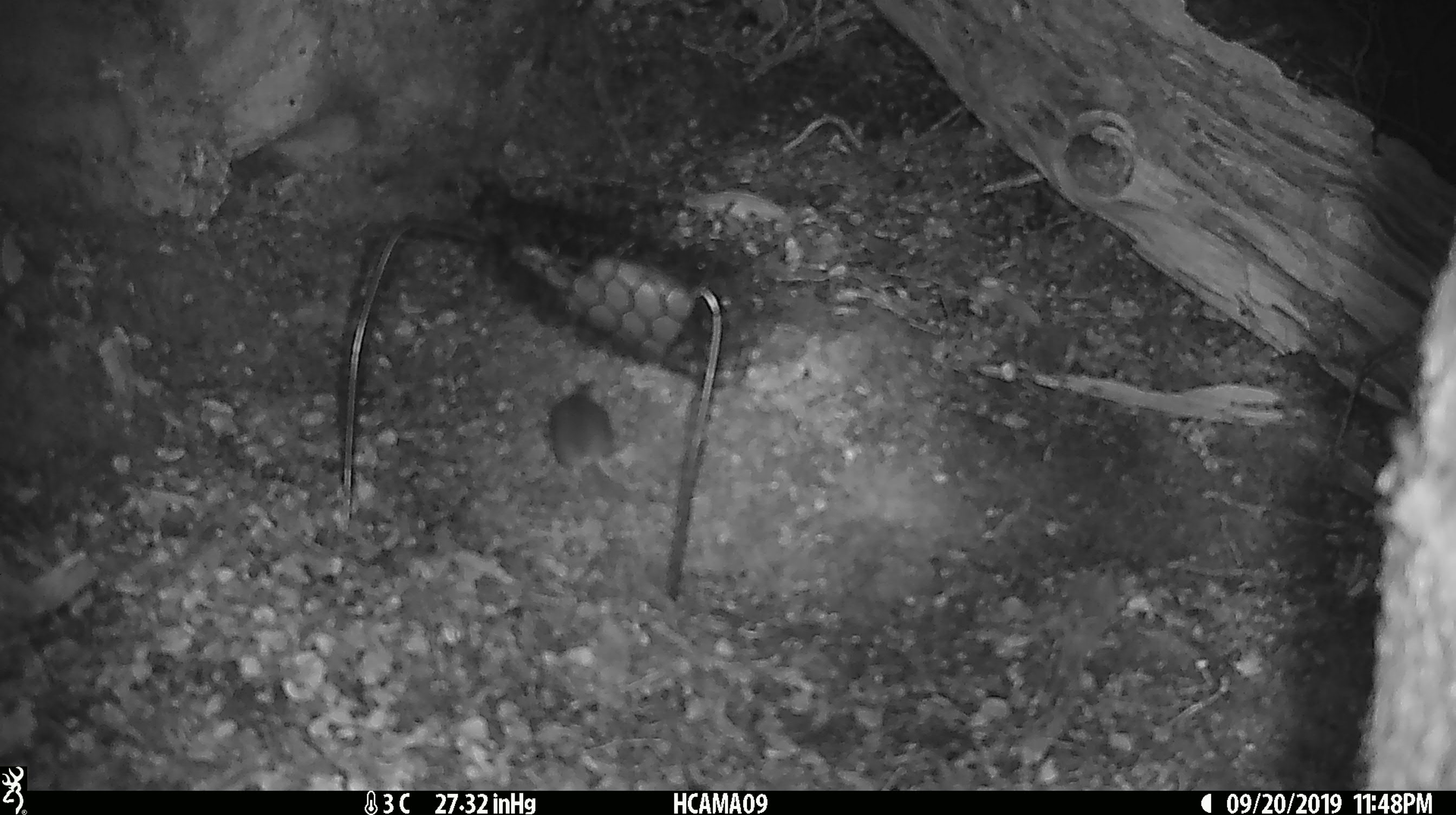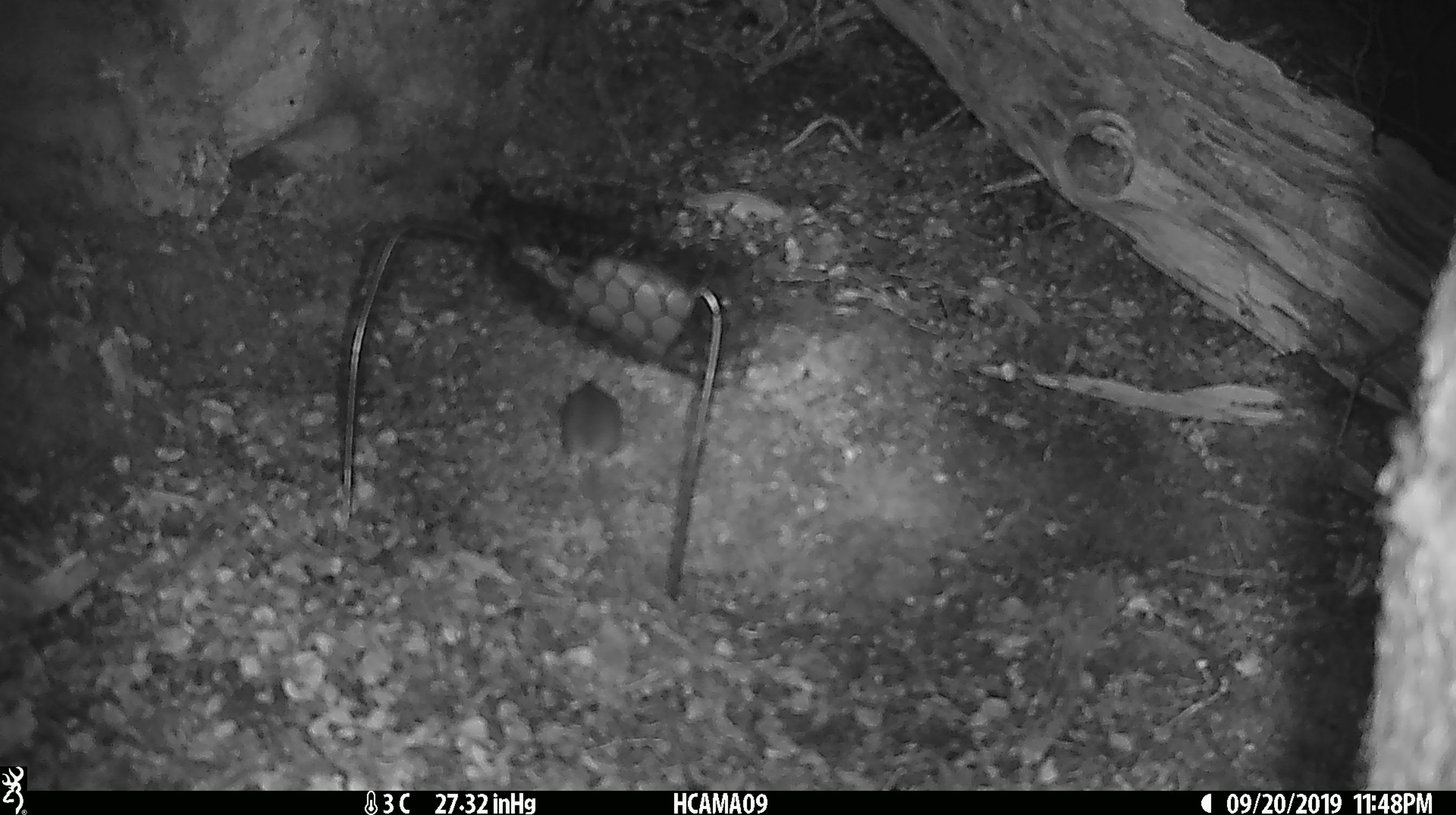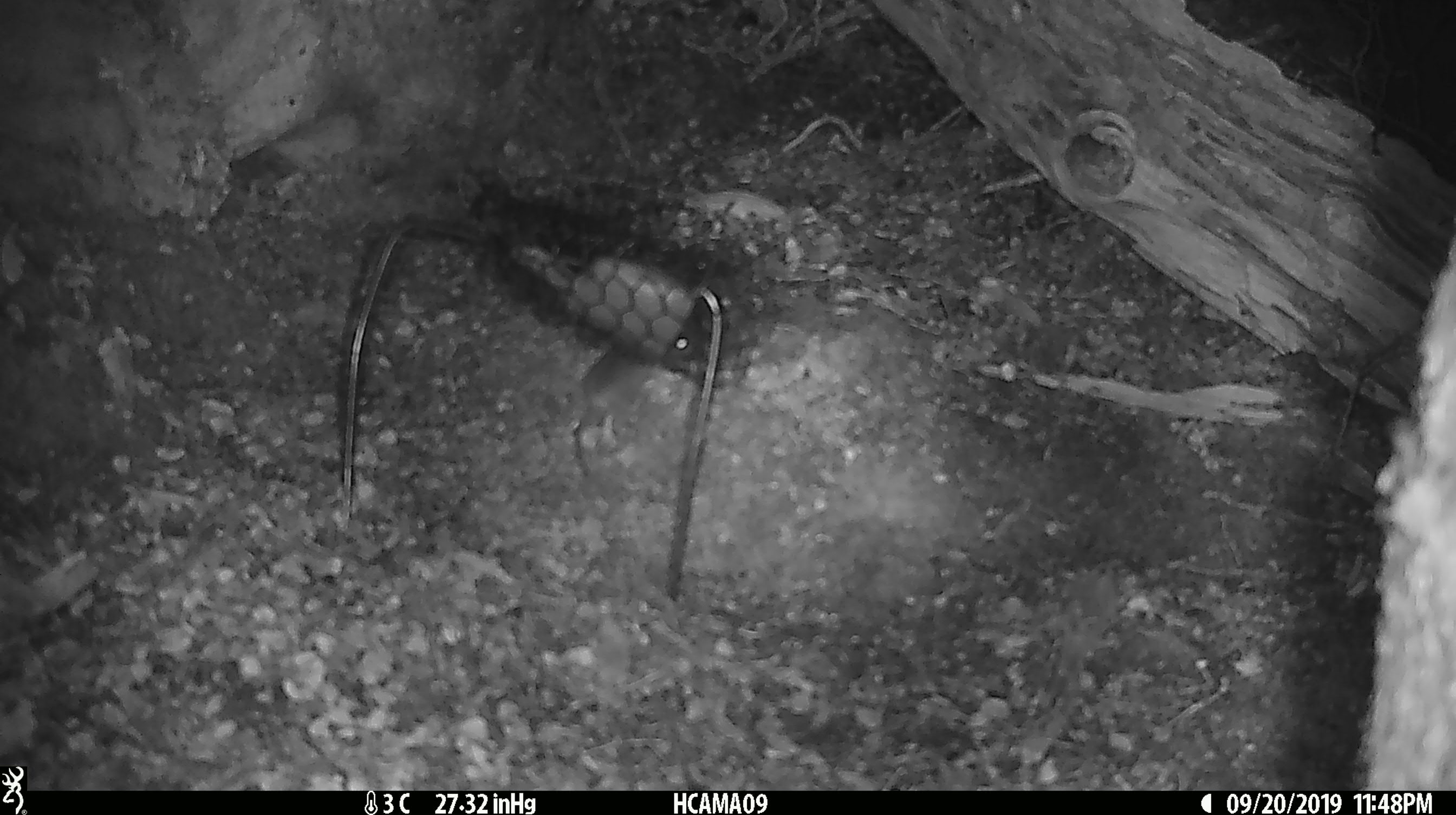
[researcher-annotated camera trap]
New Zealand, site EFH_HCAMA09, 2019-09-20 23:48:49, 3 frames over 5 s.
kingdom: Animalia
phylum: Chordata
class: Mammalia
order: Rodentia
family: Muridae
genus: Mus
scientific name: Mus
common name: mouse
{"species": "mouse (Mus)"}